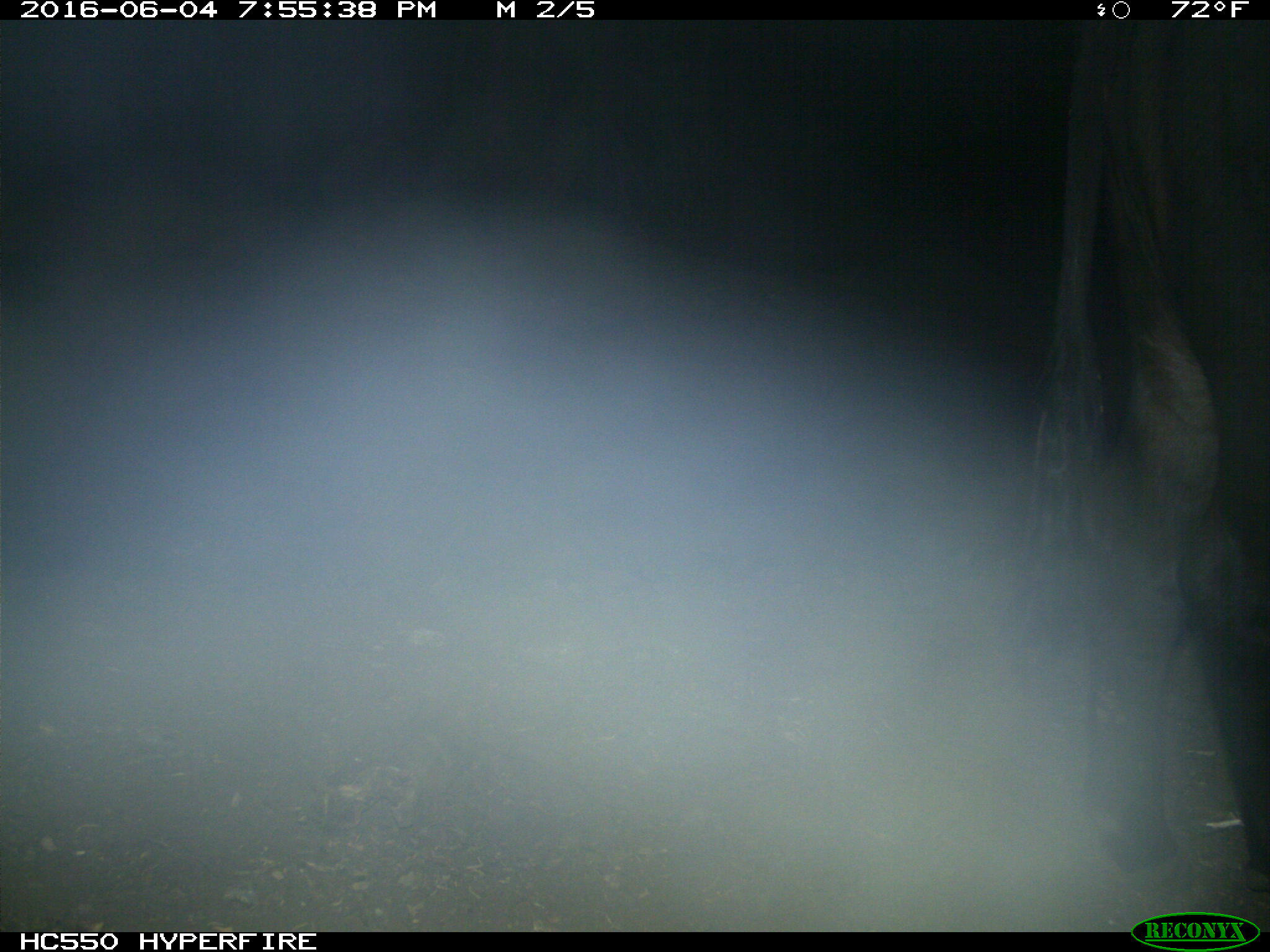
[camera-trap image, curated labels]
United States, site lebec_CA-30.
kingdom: Animalia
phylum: Chordata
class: Mammalia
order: Artiodactyla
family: Bovidae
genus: Bos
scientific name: Bos taurus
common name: domestic cow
Bos taurus (domestic cow).